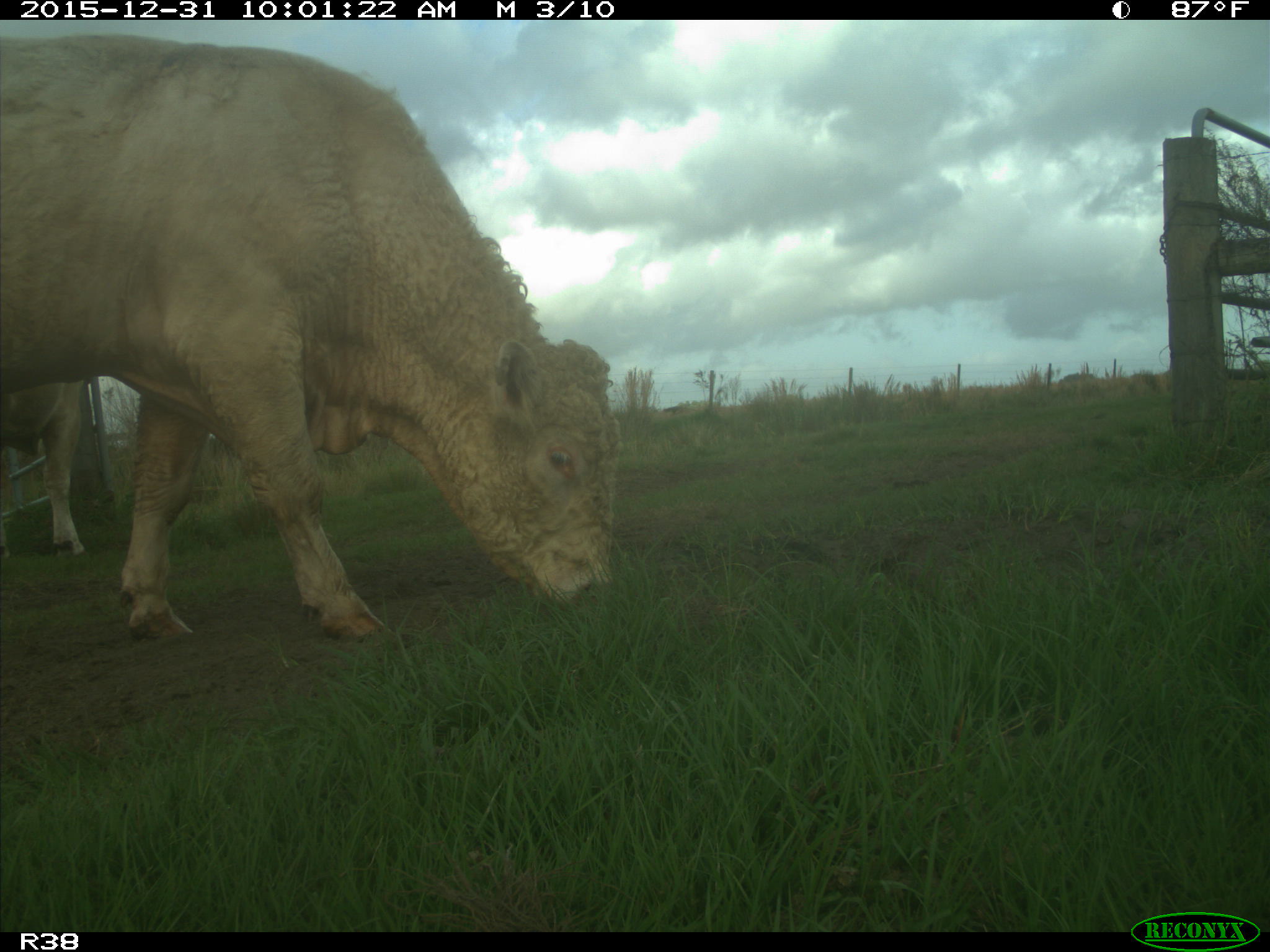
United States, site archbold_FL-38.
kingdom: Animalia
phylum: Chordata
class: Mammalia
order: Artiodactyla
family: Bovidae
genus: Bos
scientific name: Bos taurus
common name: domestic cow